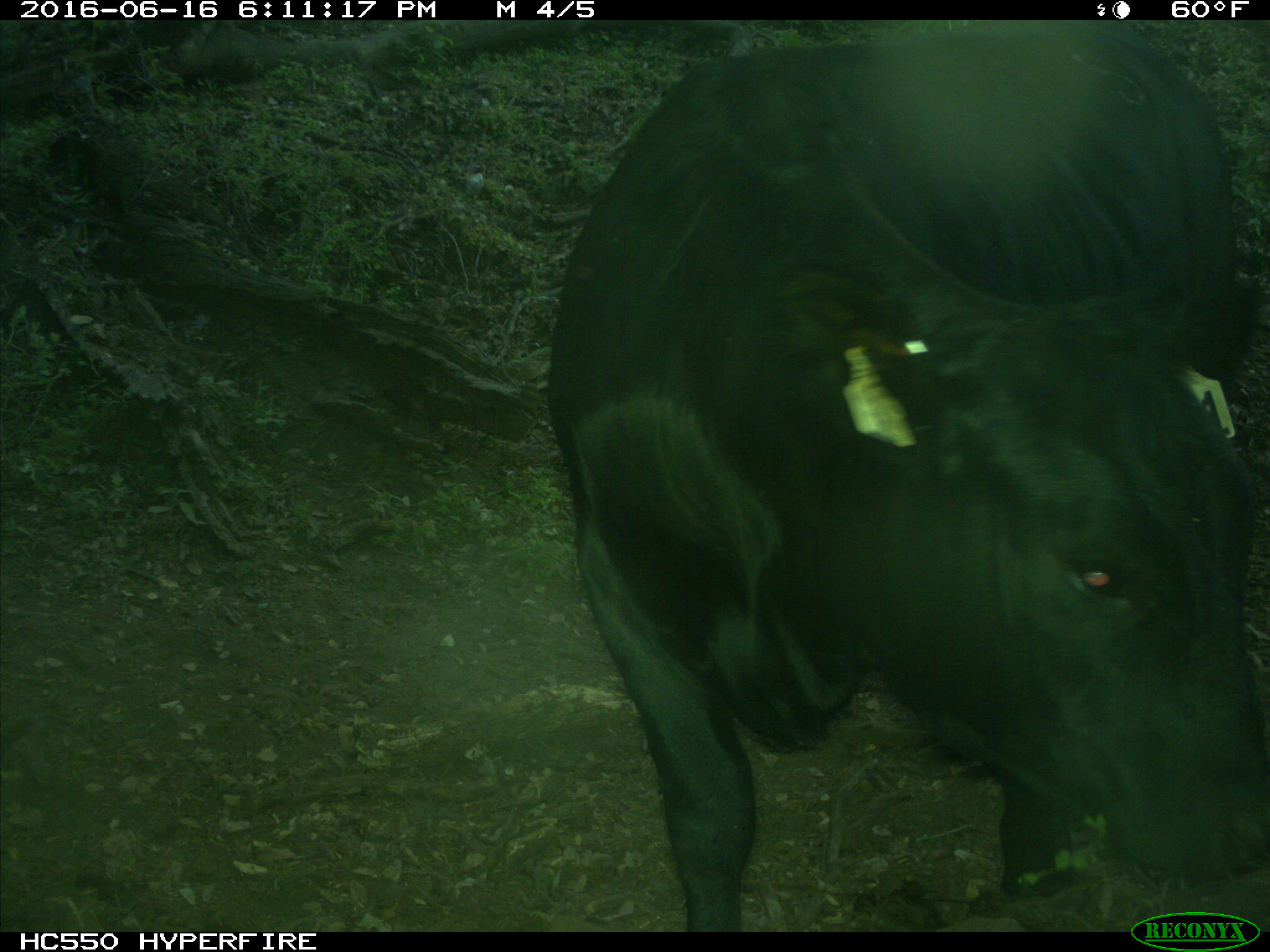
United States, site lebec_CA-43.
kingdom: Animalia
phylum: Chordata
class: Mammalia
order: Artiodactyla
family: Bovidae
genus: Bos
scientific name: Bos taurus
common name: domestic cow